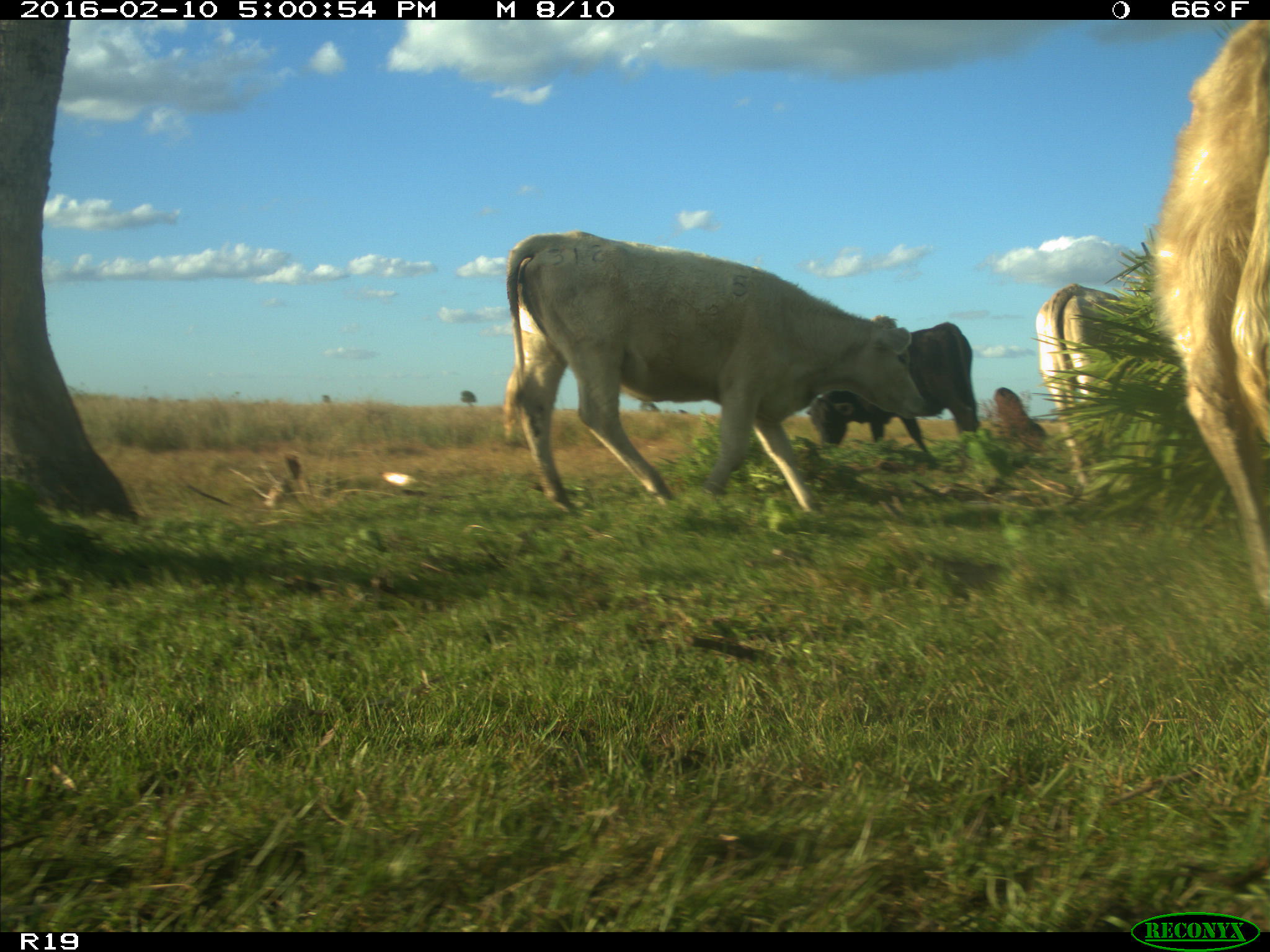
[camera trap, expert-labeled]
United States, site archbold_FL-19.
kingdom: Animalia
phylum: Chordata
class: Mammalia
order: Artiodactyla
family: Bovidae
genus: Bos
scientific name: Bos taurus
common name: domestic cow